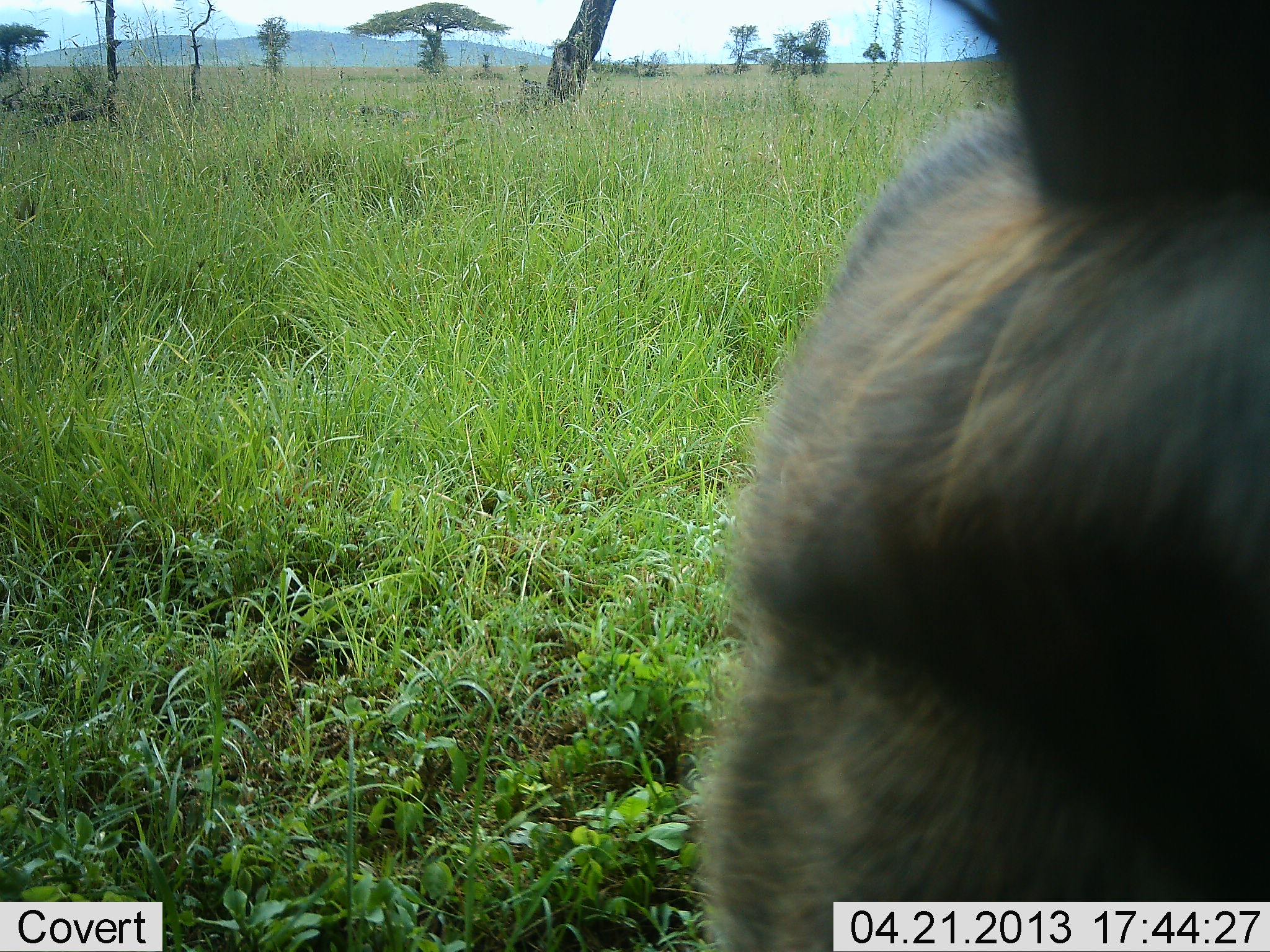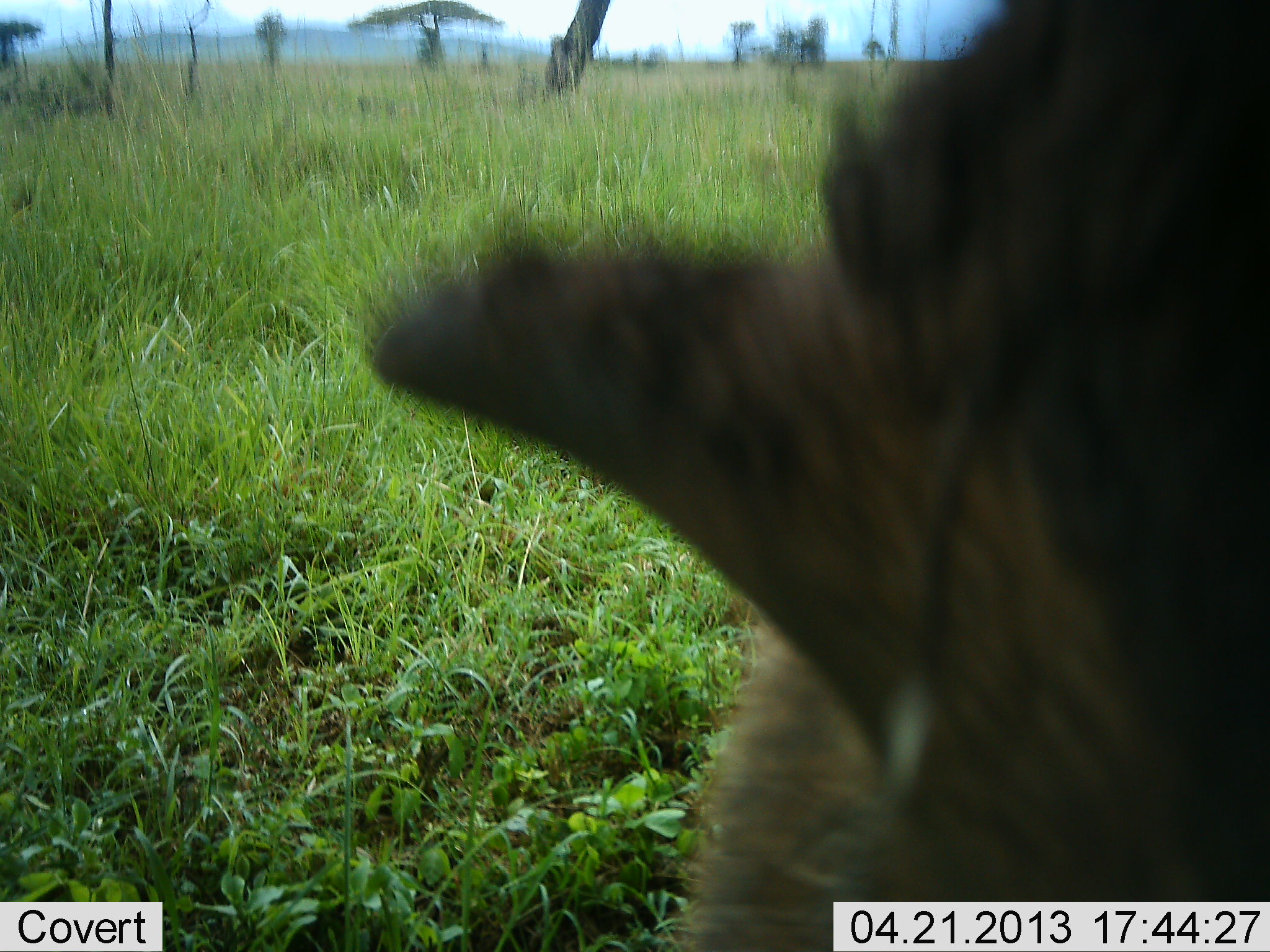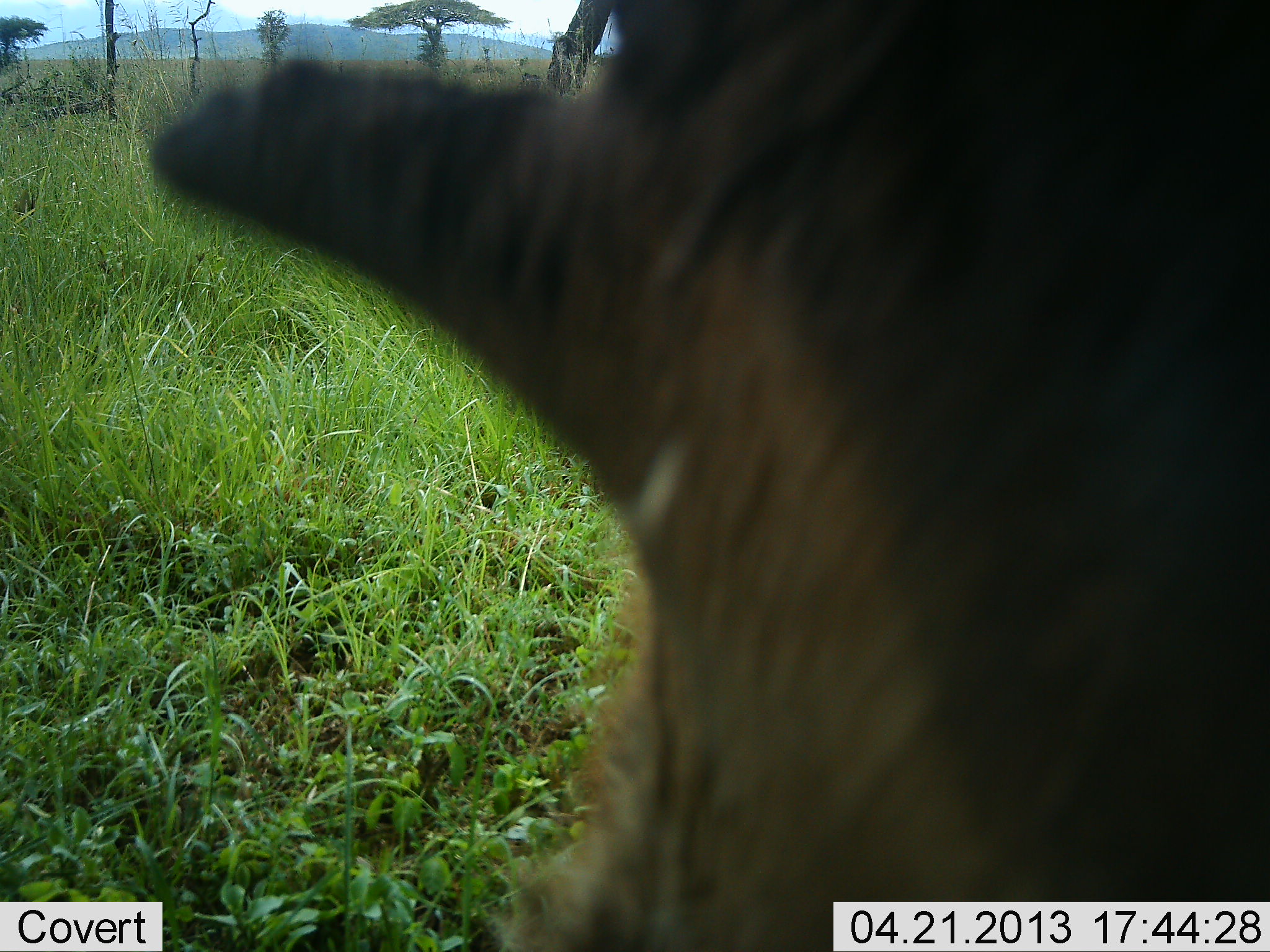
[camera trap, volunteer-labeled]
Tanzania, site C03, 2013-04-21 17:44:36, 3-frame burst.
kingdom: Animalia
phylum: Chordata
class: Mammalia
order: Artiodactyla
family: Suidae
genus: Phacochoerus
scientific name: Phacochoerus africanus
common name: warthog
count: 1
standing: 60%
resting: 0%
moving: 20%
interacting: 20%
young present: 0%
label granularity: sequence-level